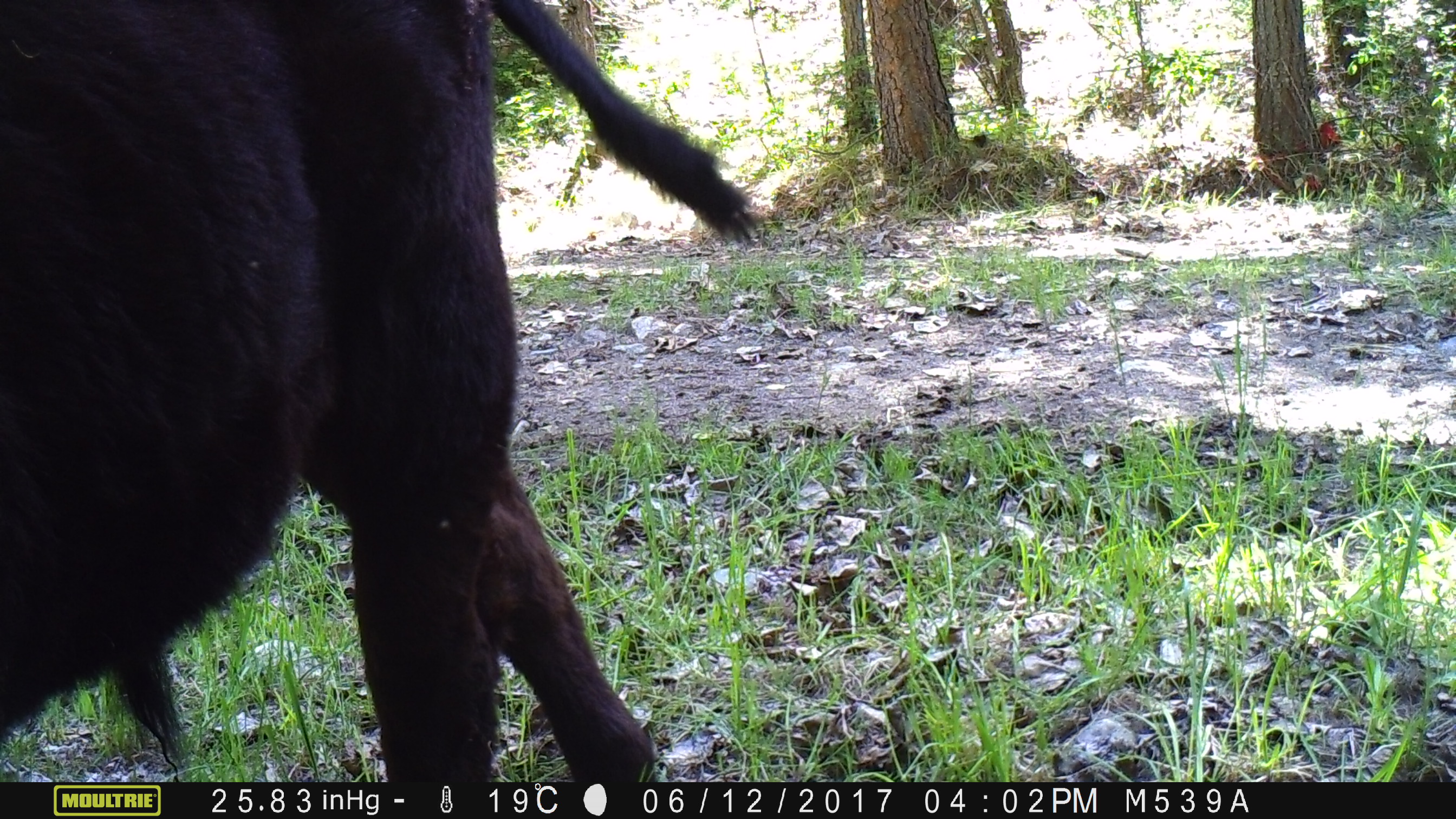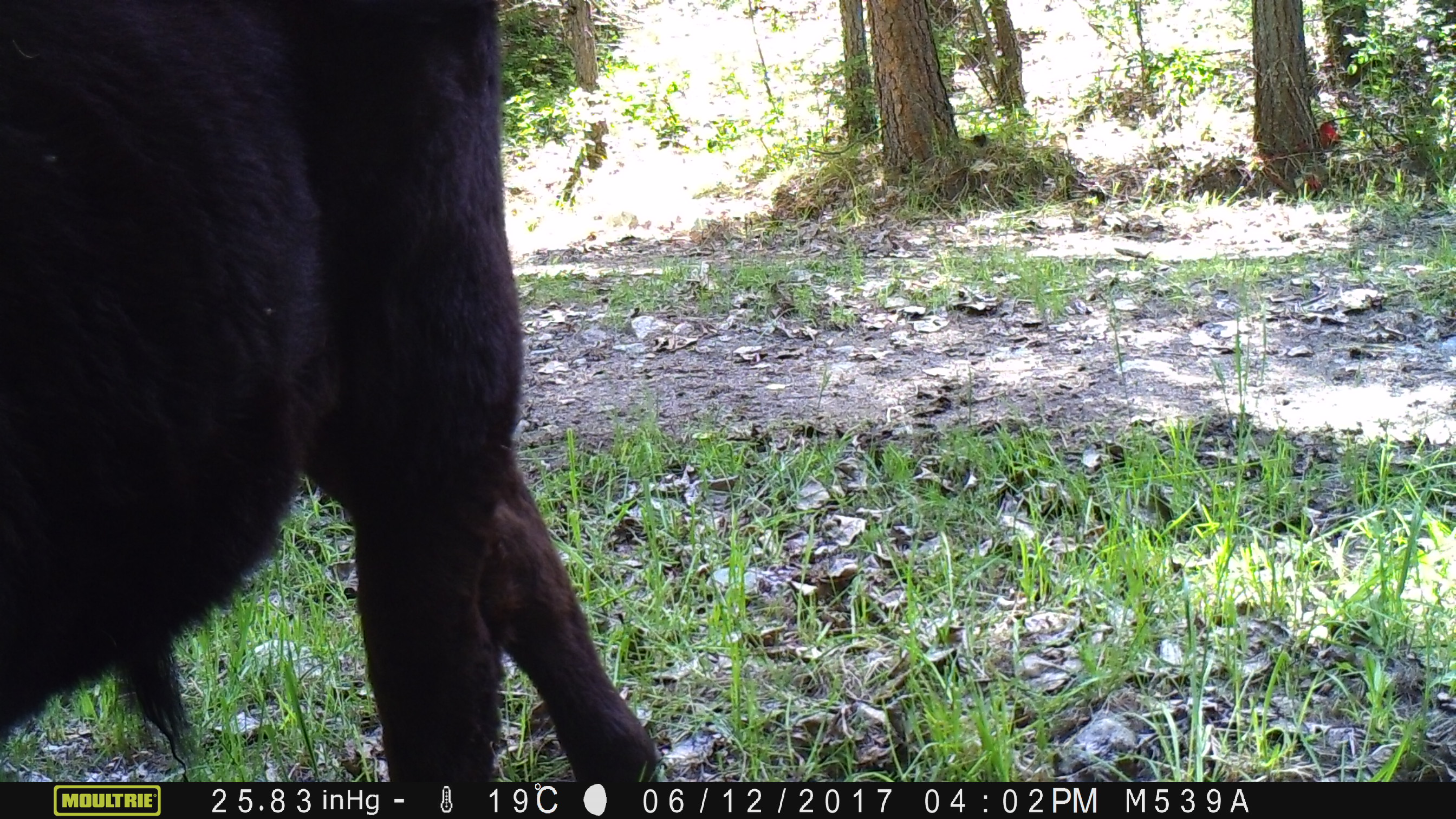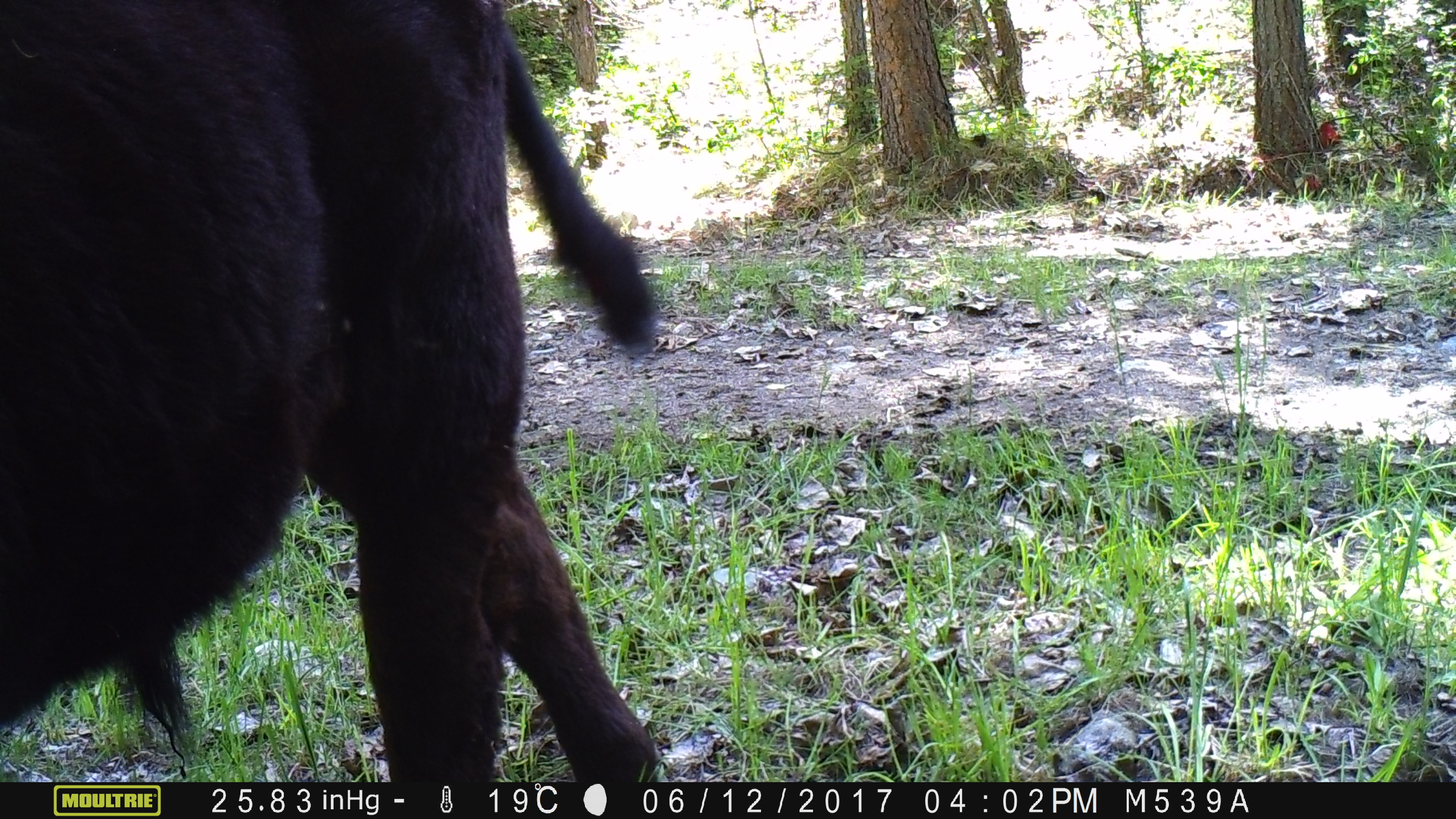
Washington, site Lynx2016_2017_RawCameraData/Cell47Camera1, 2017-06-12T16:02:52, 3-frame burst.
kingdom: Animalia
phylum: Chordata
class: Mammalia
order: Artiodactyla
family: Bovidae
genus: Bos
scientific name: Bos taurus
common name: domestic cattle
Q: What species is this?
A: Domestic cattle (Bos taurus).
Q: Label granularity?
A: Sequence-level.